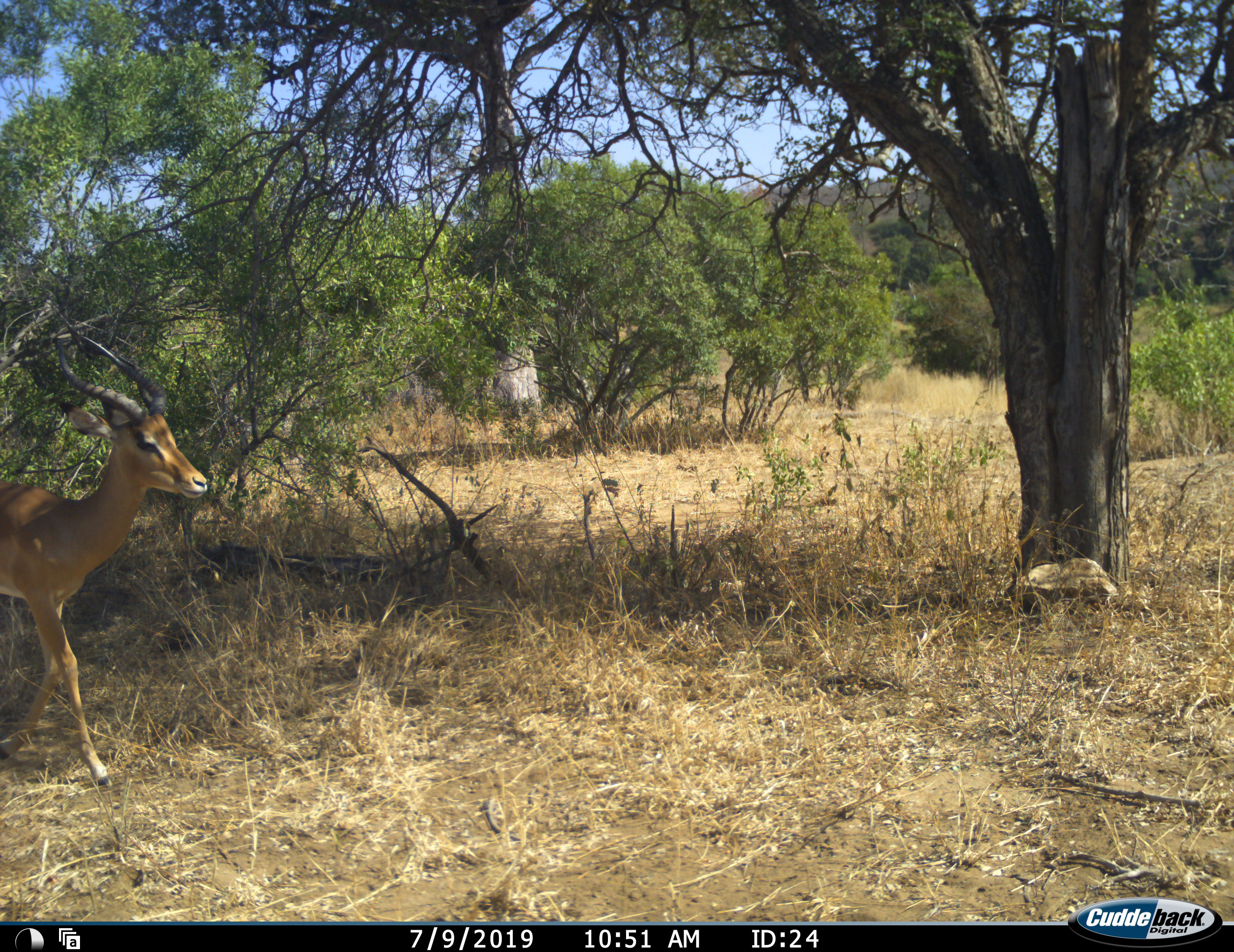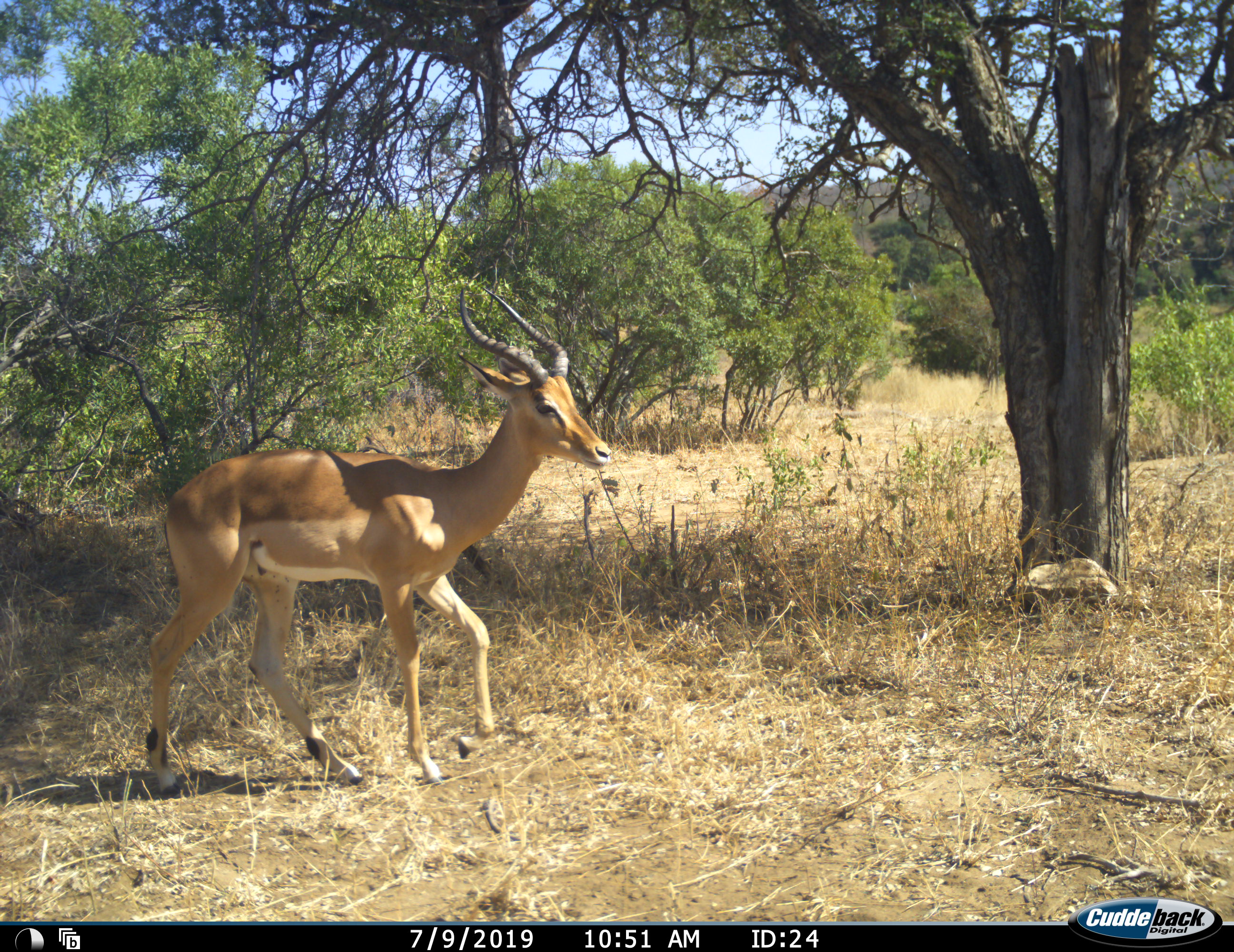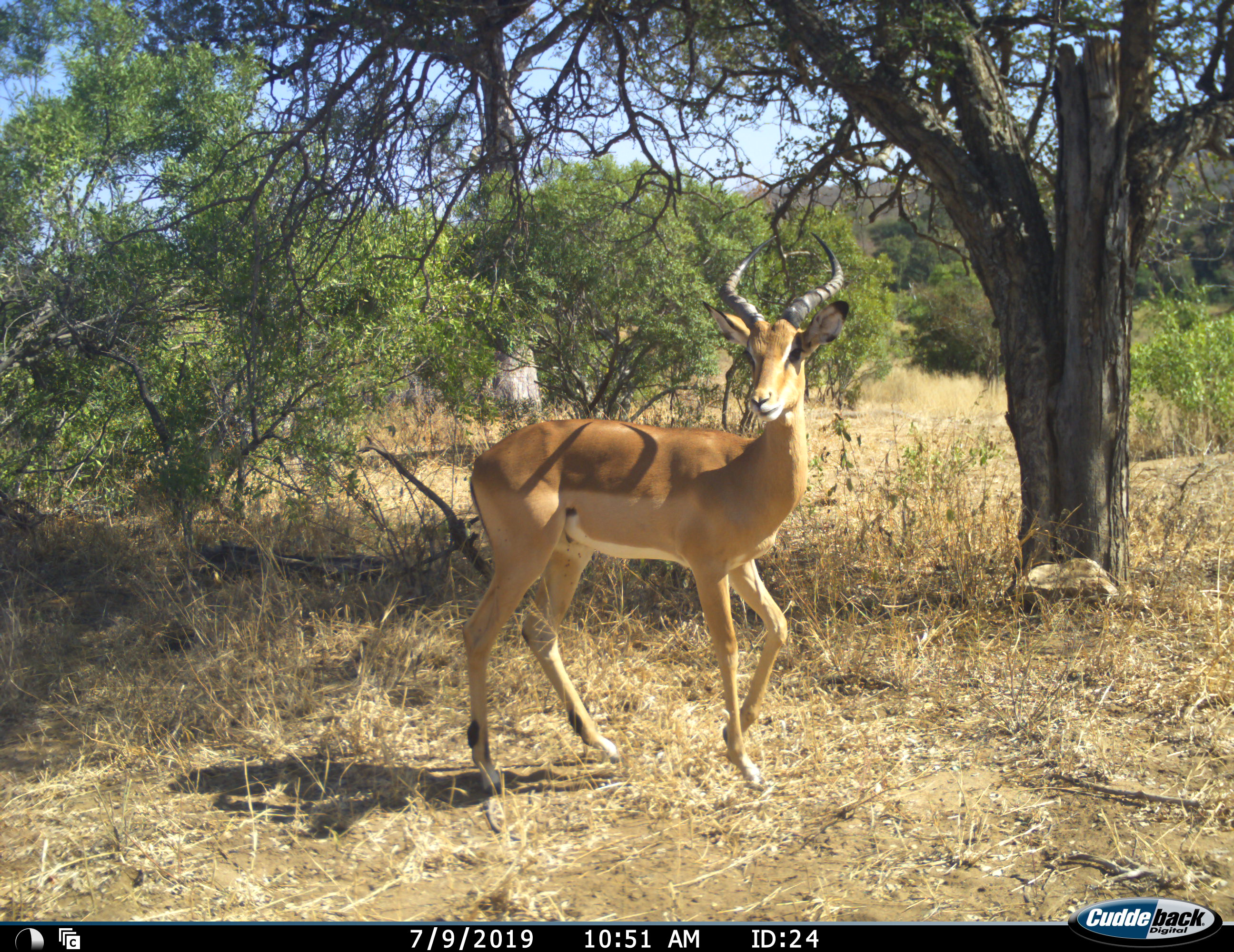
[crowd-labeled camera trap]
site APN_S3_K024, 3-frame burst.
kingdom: Animalia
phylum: Chordata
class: Mammalia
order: Artiodactyla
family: Bovidae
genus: Aepyceros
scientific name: Aepyceros melampus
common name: impala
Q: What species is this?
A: Impala (Aepyceros melampus).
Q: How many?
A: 1.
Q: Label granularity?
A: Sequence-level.